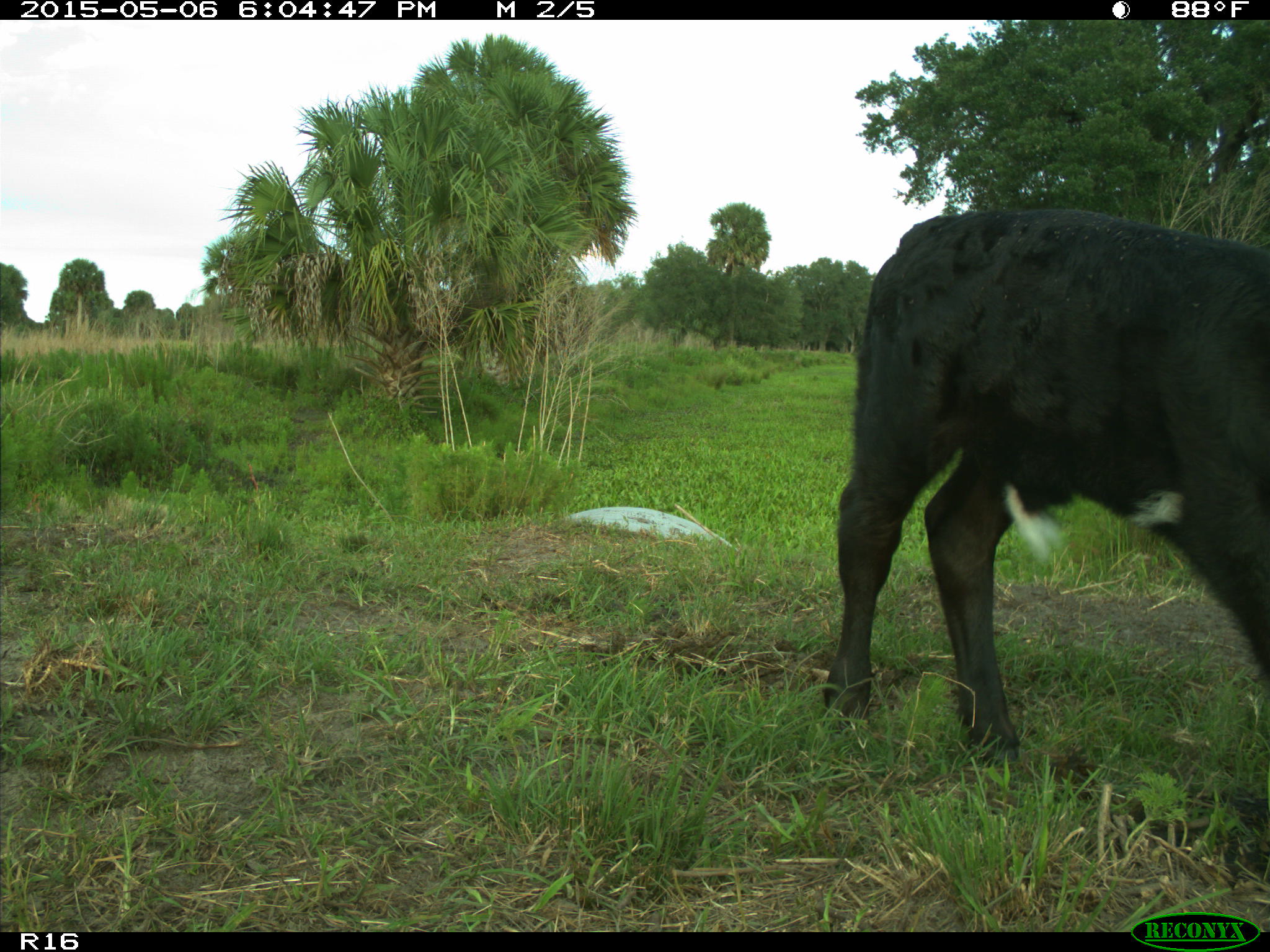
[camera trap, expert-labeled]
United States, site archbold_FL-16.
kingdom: Animalia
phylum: Chordata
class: Mammalia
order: Artiodactyla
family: Bovidae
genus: Bos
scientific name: Bos taurus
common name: domestic cow